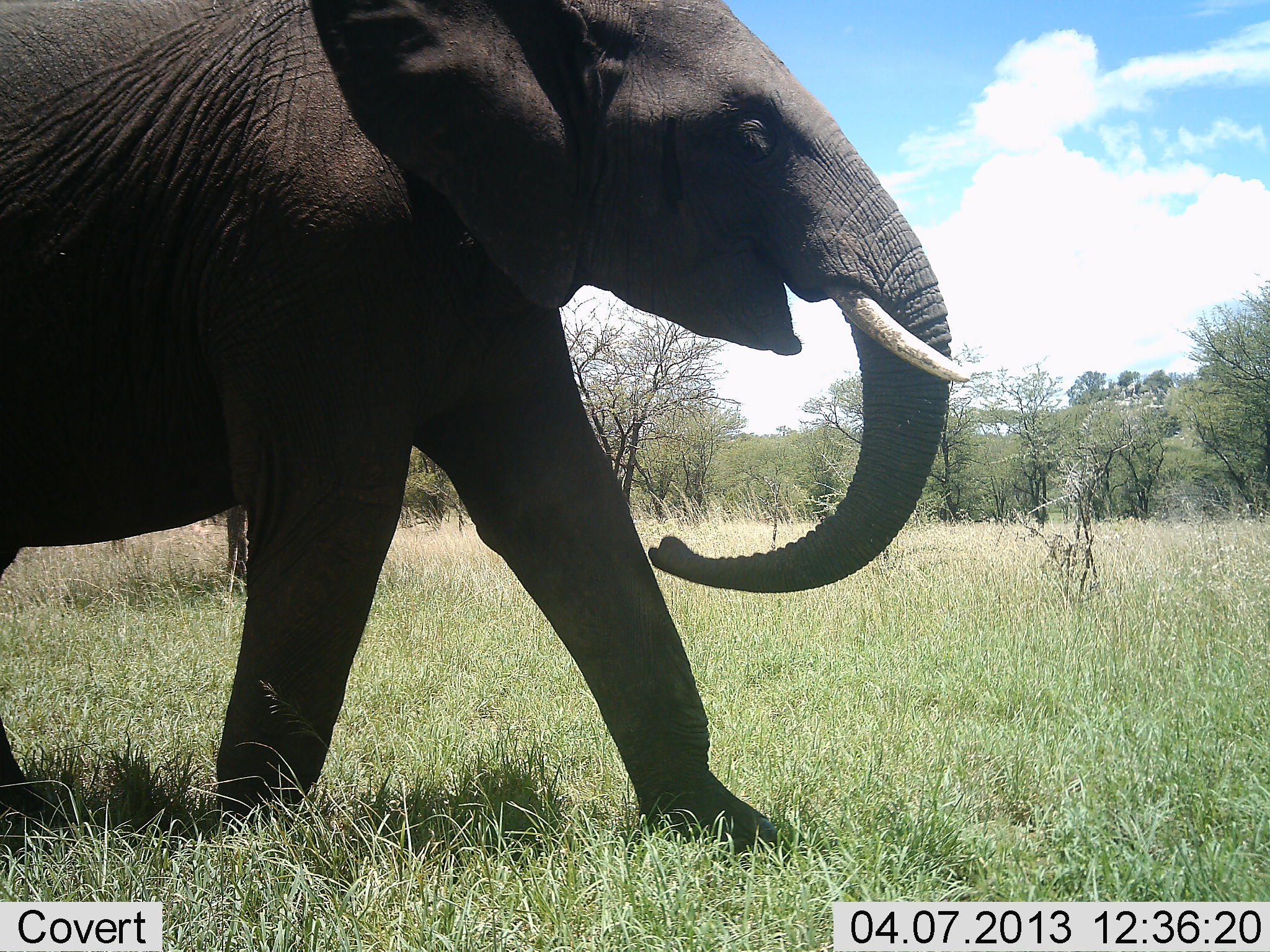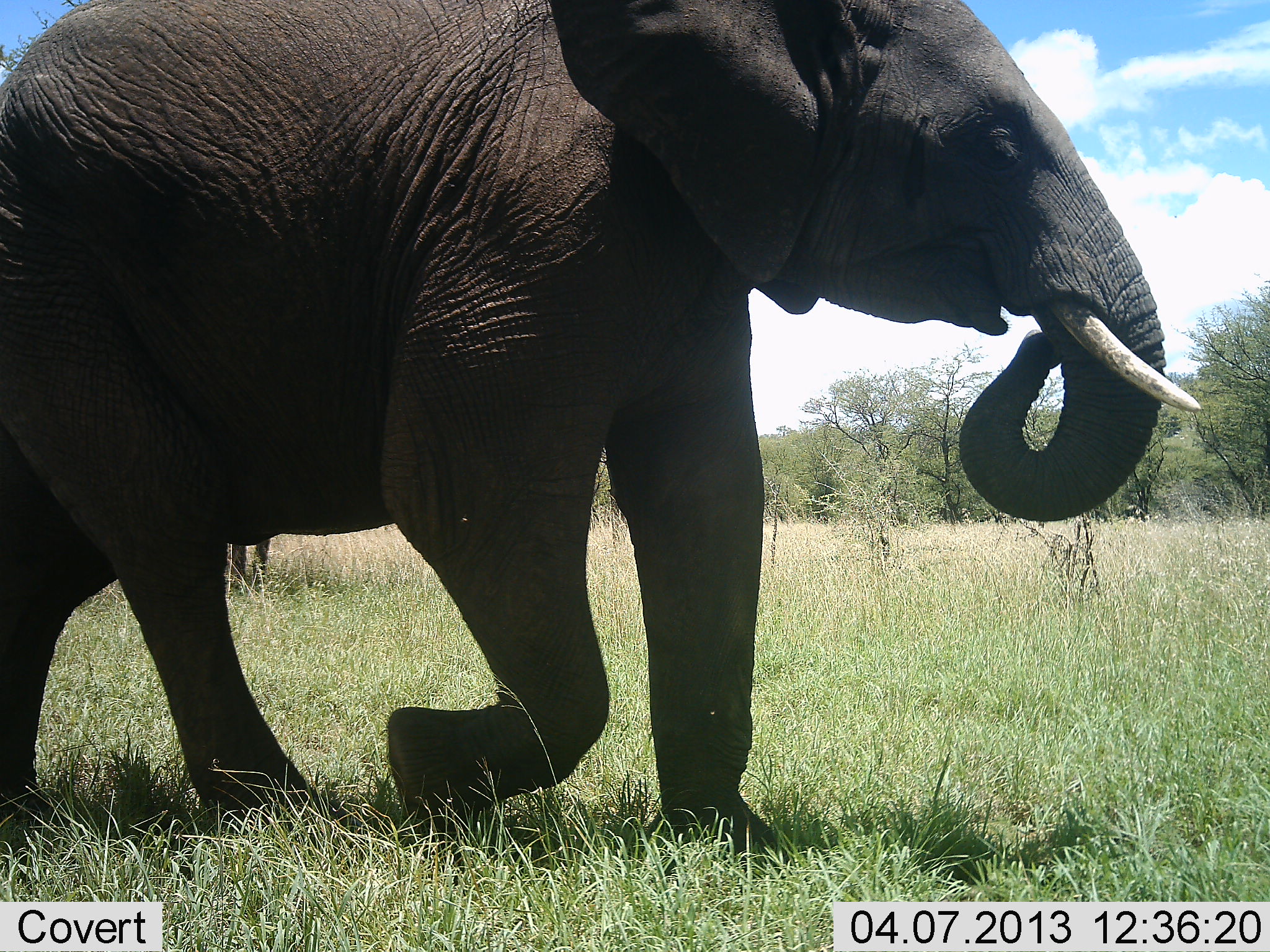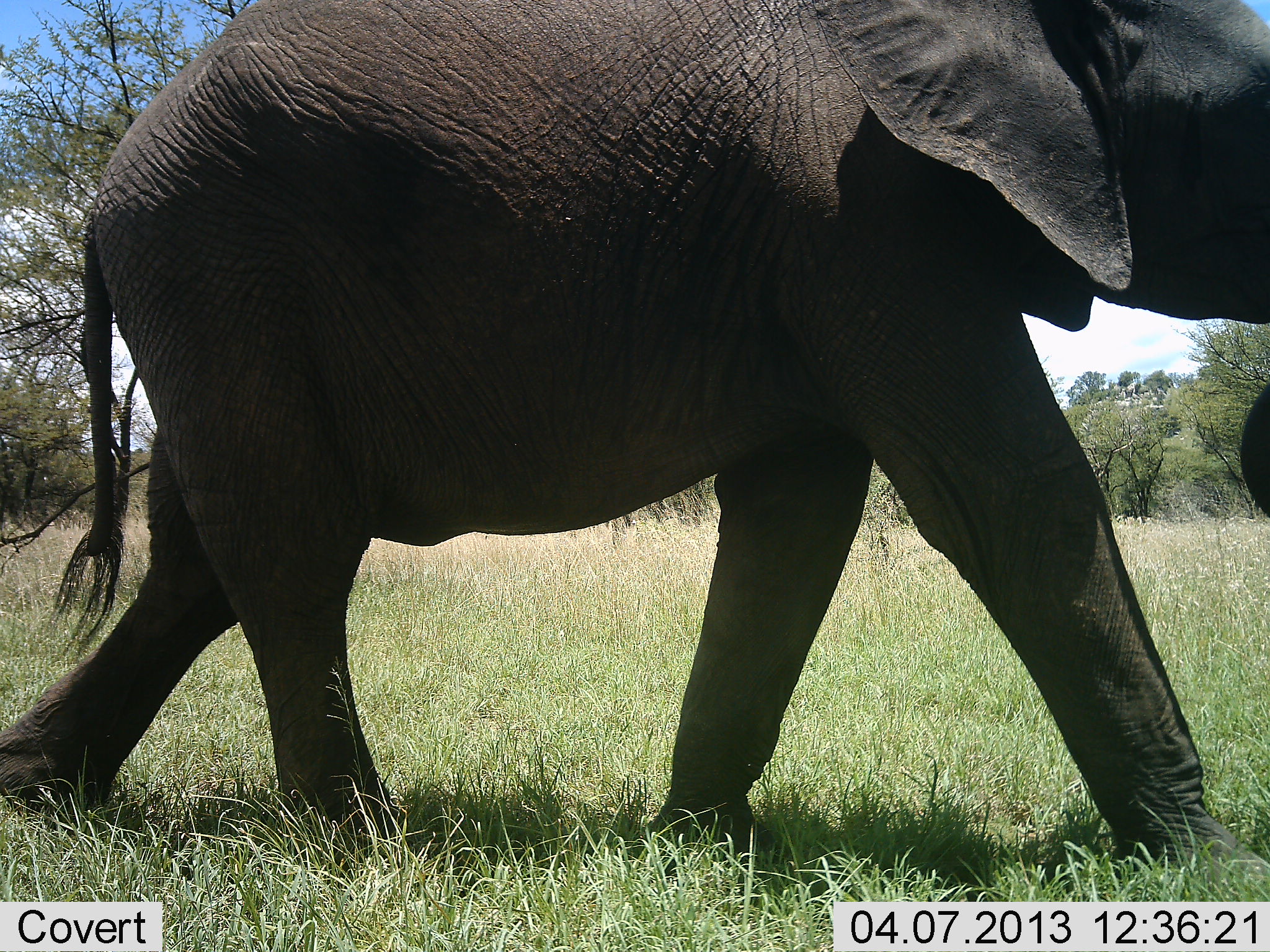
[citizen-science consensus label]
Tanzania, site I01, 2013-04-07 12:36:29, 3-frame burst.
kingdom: Animalia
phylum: Chordata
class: Mammalia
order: Proboscidea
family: Elephantidae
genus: Loxodonta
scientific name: Loxodonta africana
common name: african bush elephant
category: elephant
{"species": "elephant (african bush elephant) (Loxodonta africana)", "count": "1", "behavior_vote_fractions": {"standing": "7%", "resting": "0%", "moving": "100%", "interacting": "0%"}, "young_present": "0%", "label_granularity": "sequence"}